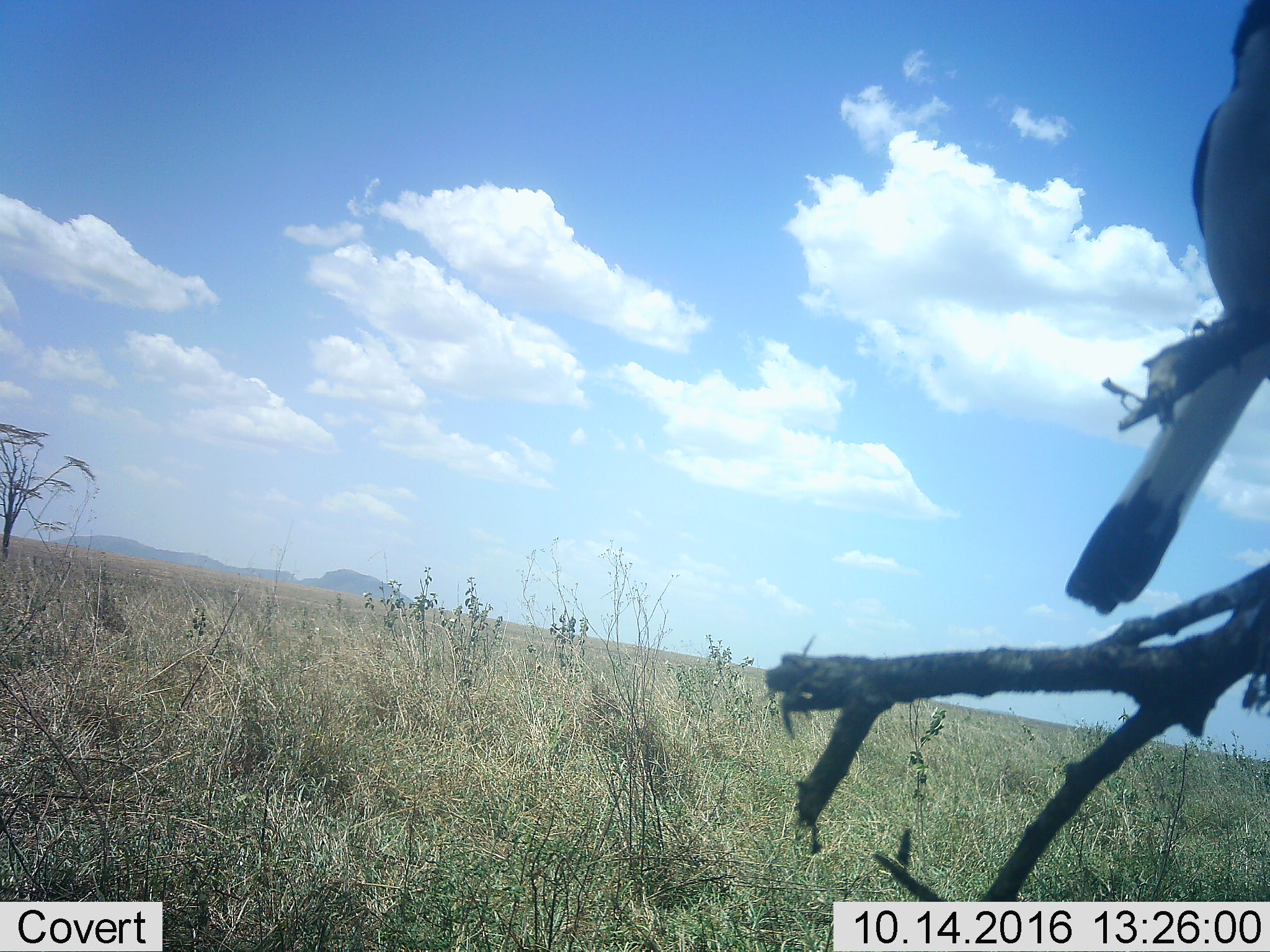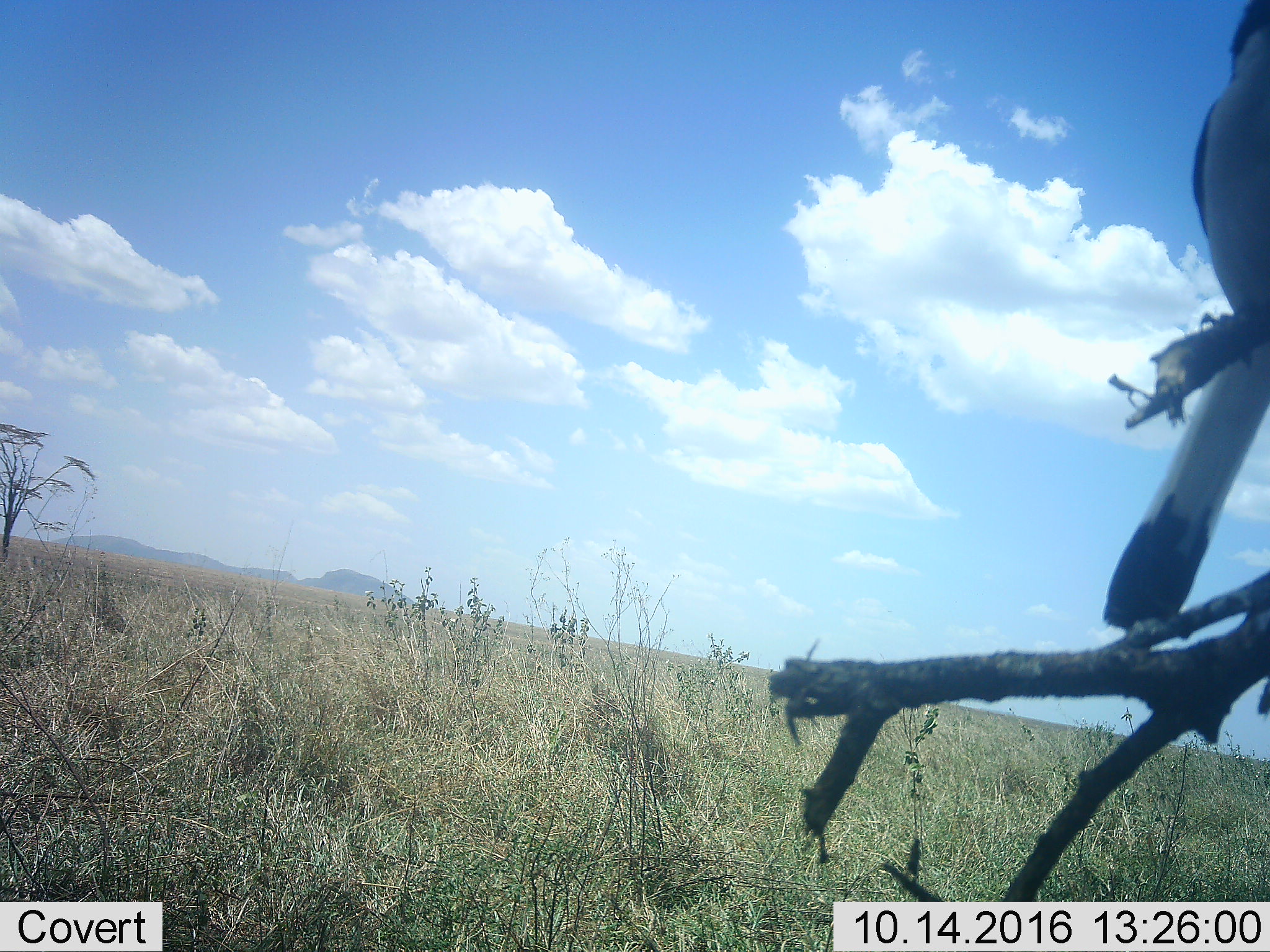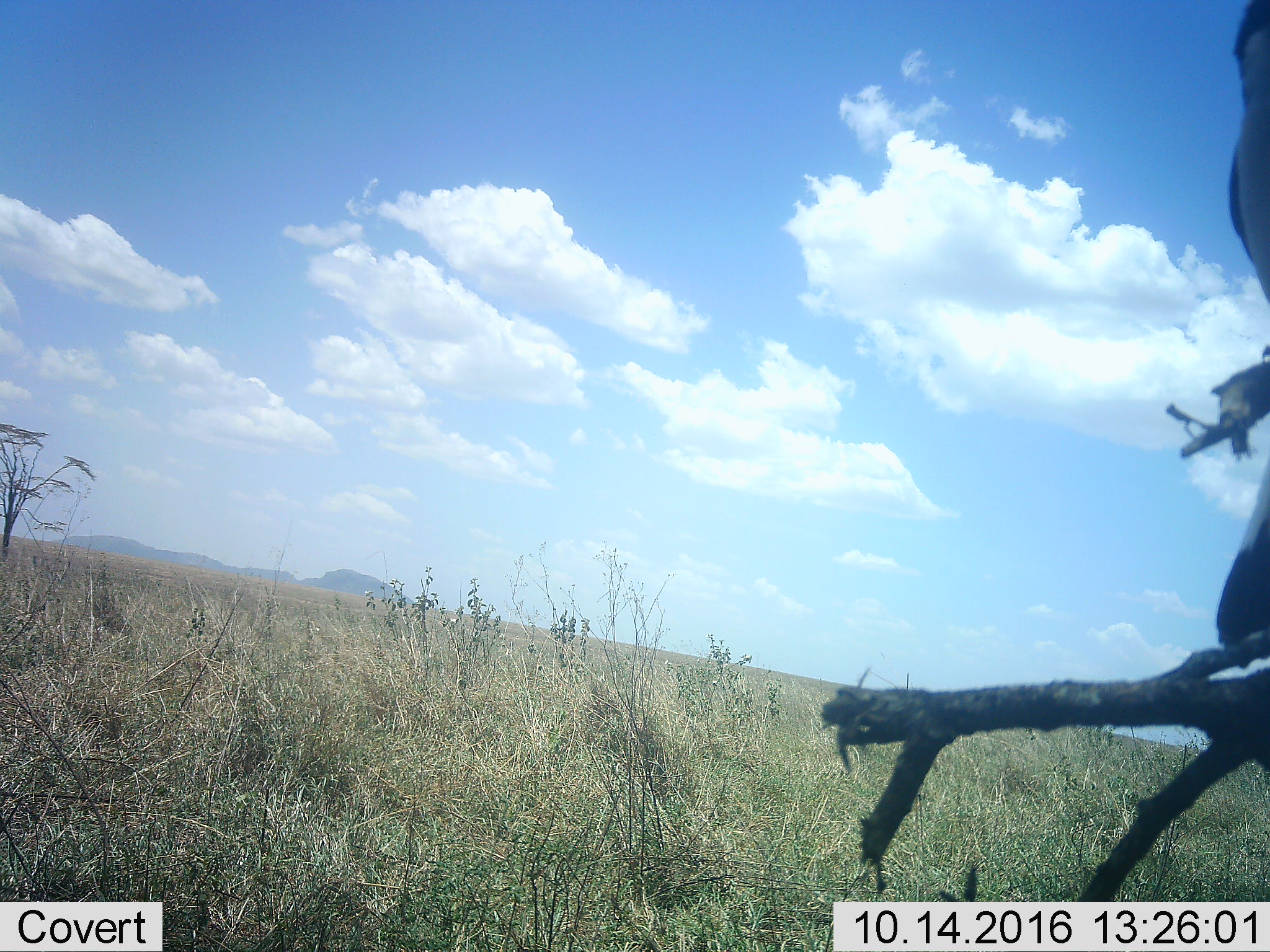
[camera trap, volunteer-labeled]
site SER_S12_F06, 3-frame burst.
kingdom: Animalia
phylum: Chordata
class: Aves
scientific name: Aves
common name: bird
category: birdother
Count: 1.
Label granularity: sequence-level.